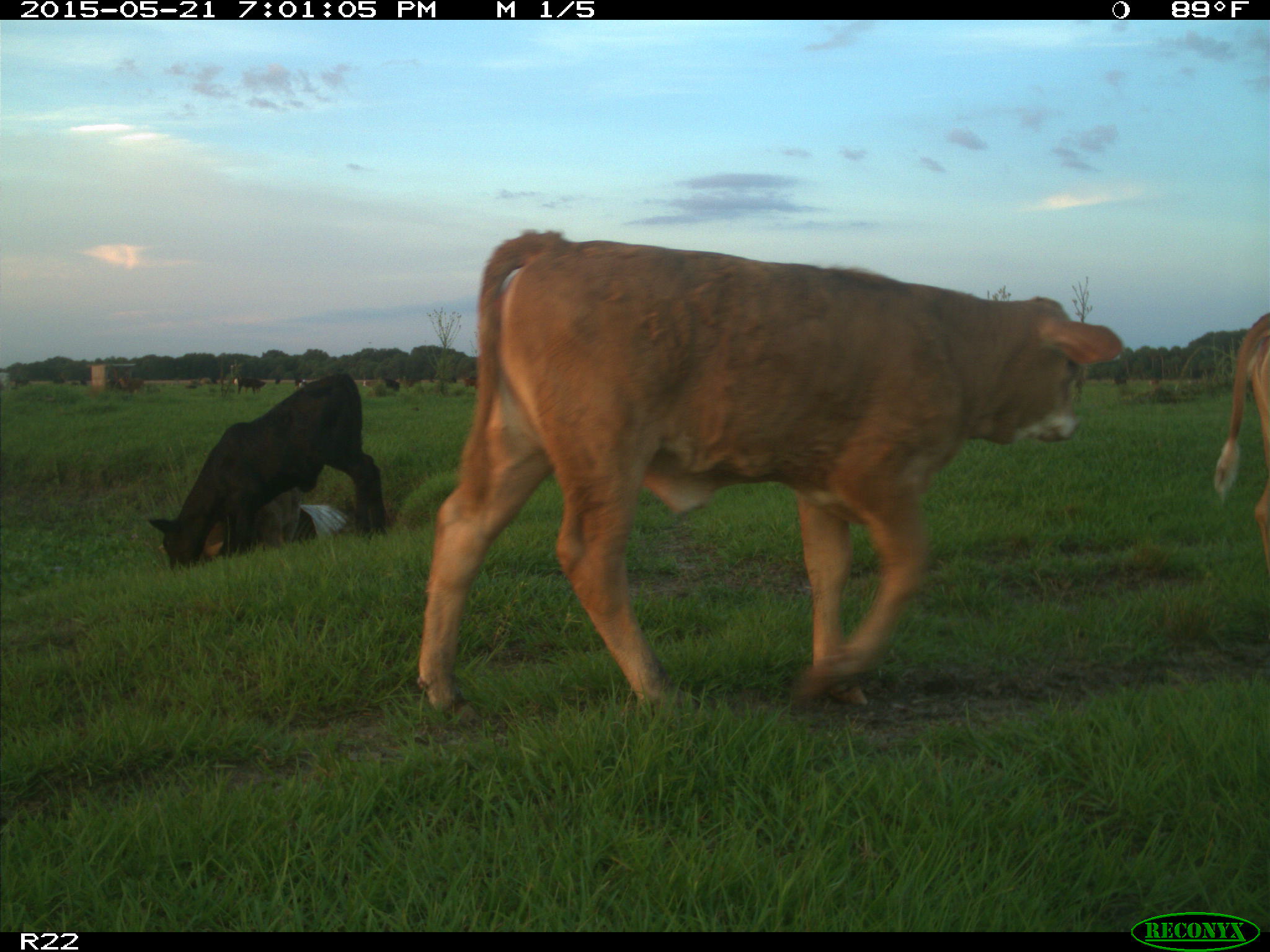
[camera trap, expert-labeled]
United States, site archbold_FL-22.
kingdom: Animalia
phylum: Chordata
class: Mammalia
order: Artiodactyla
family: Bovidae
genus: Bos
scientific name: Bos taurus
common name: domestic cow